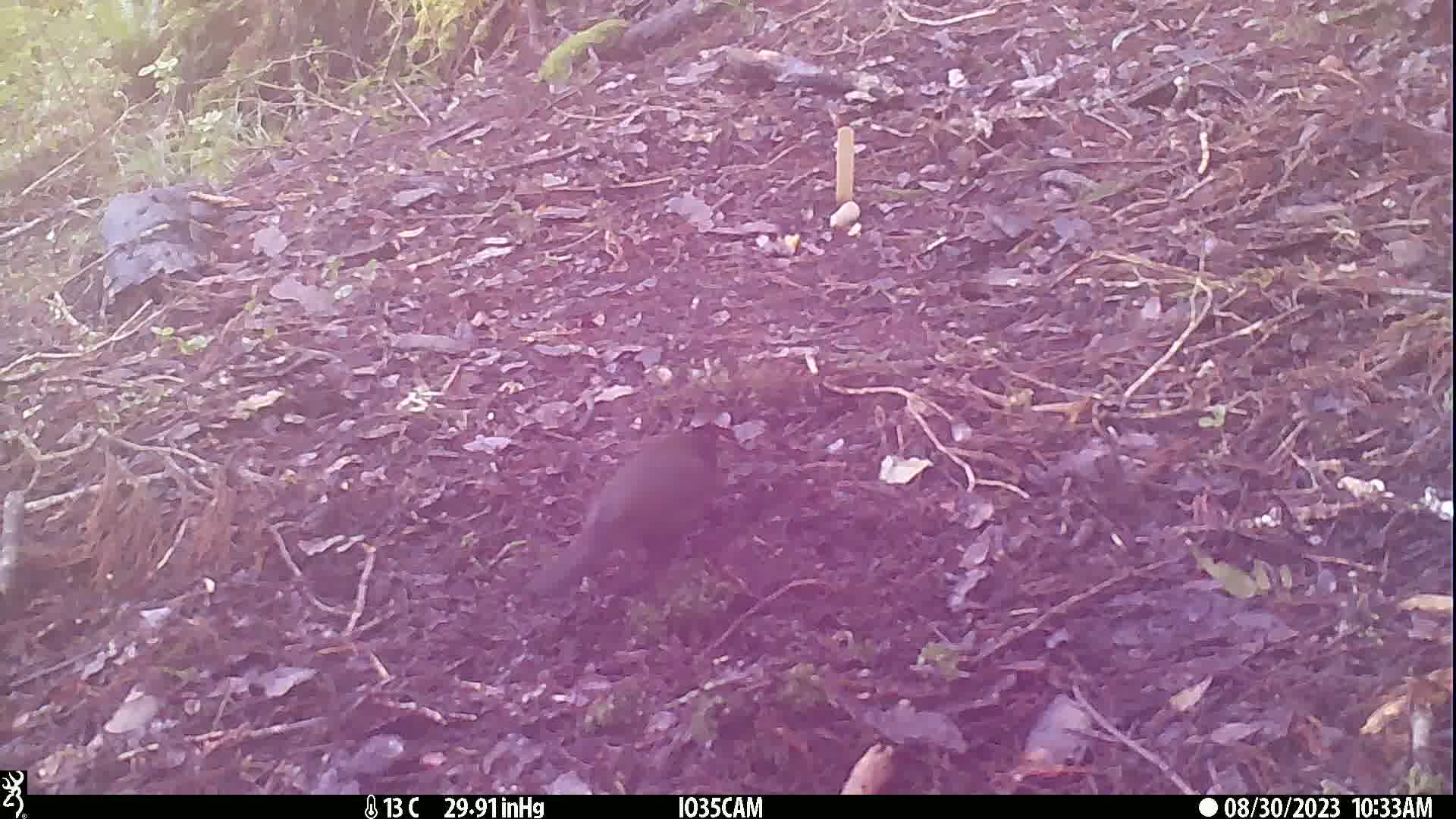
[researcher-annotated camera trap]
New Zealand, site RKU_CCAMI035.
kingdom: Animalia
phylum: Chordata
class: Aves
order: Passeriformes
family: Turdidae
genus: Turdus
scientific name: Turdus merula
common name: eurasian blackbird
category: blackbird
Blackbird (eurasian blackbird) (Turdus merula).